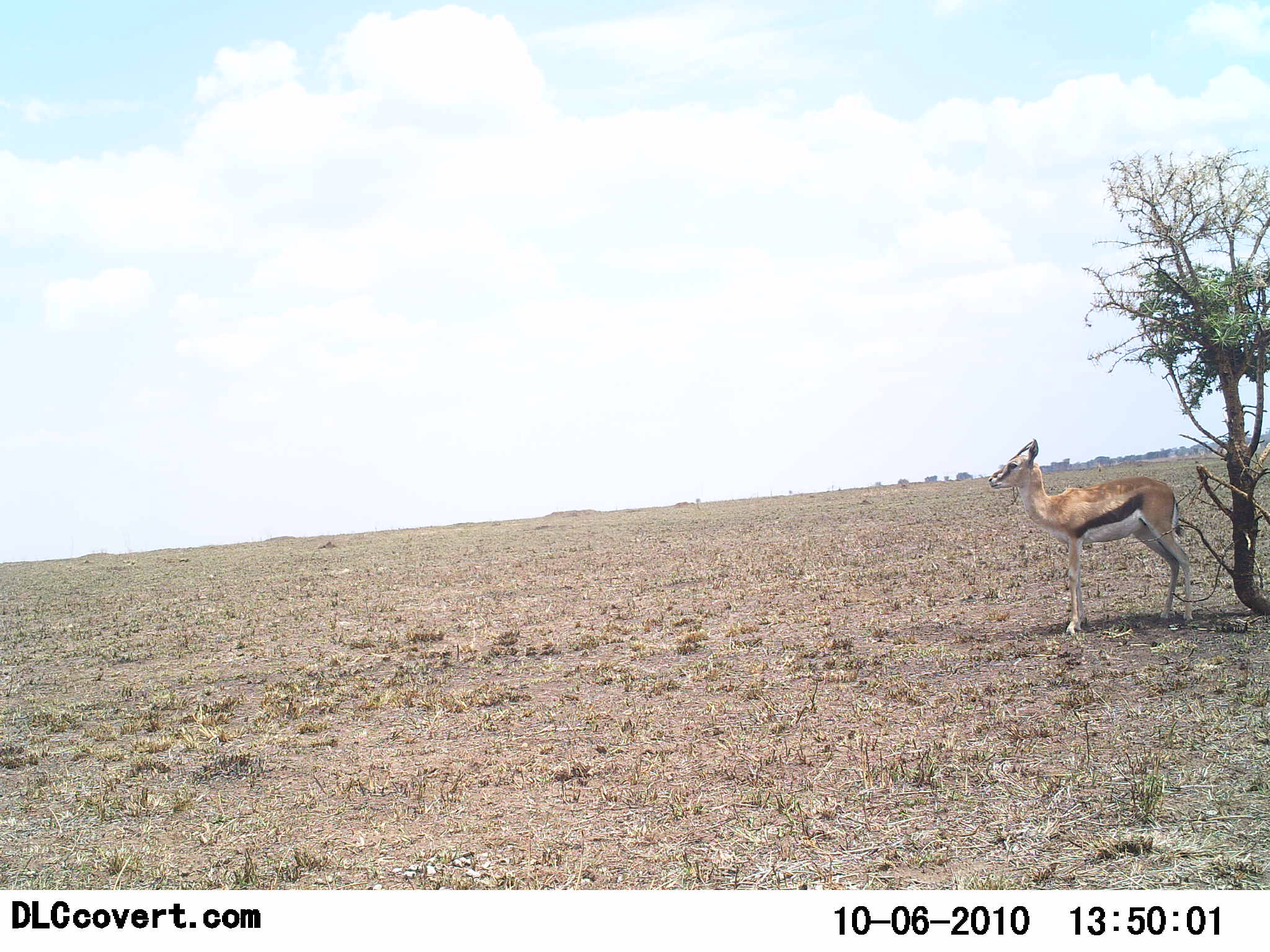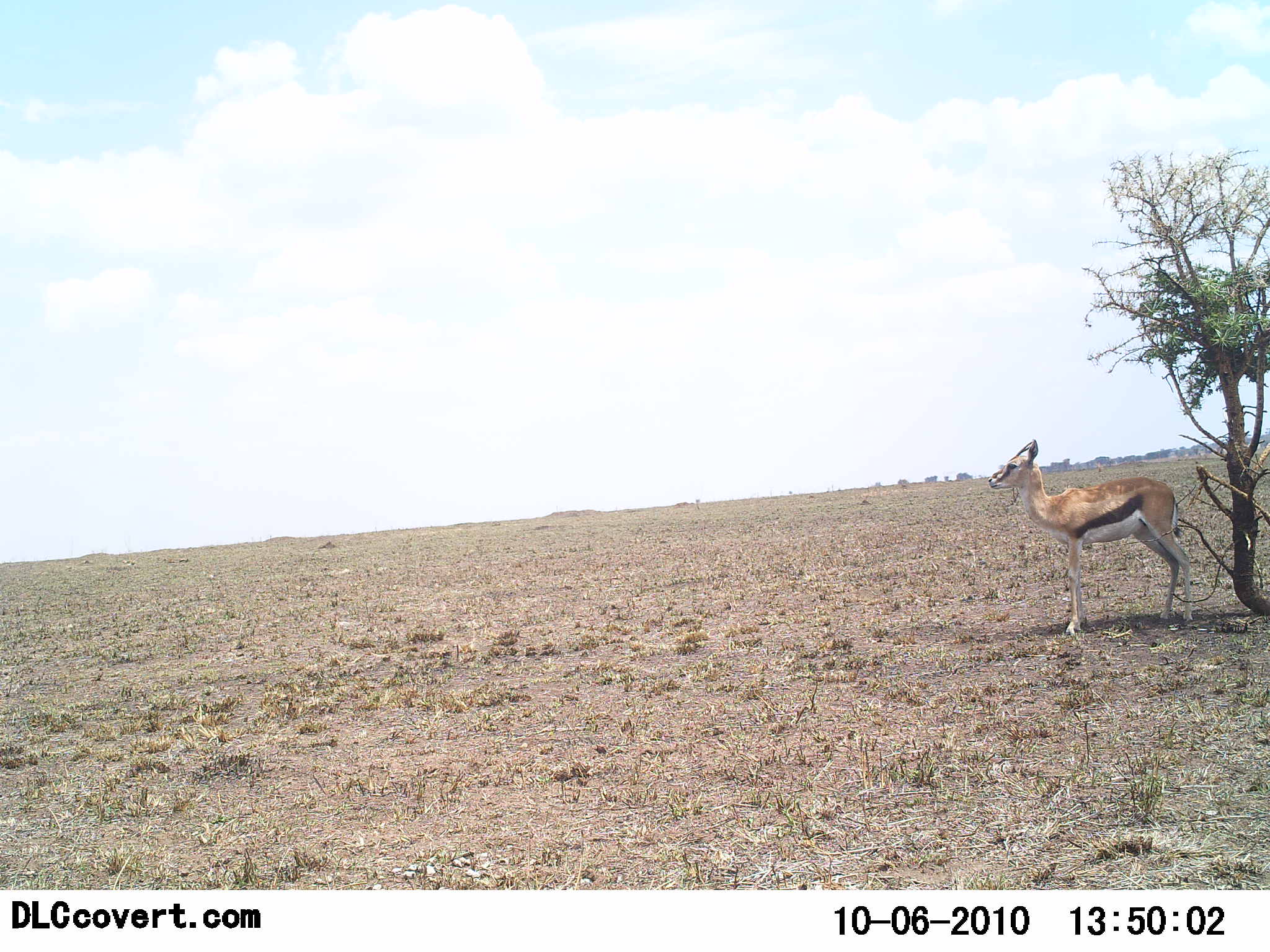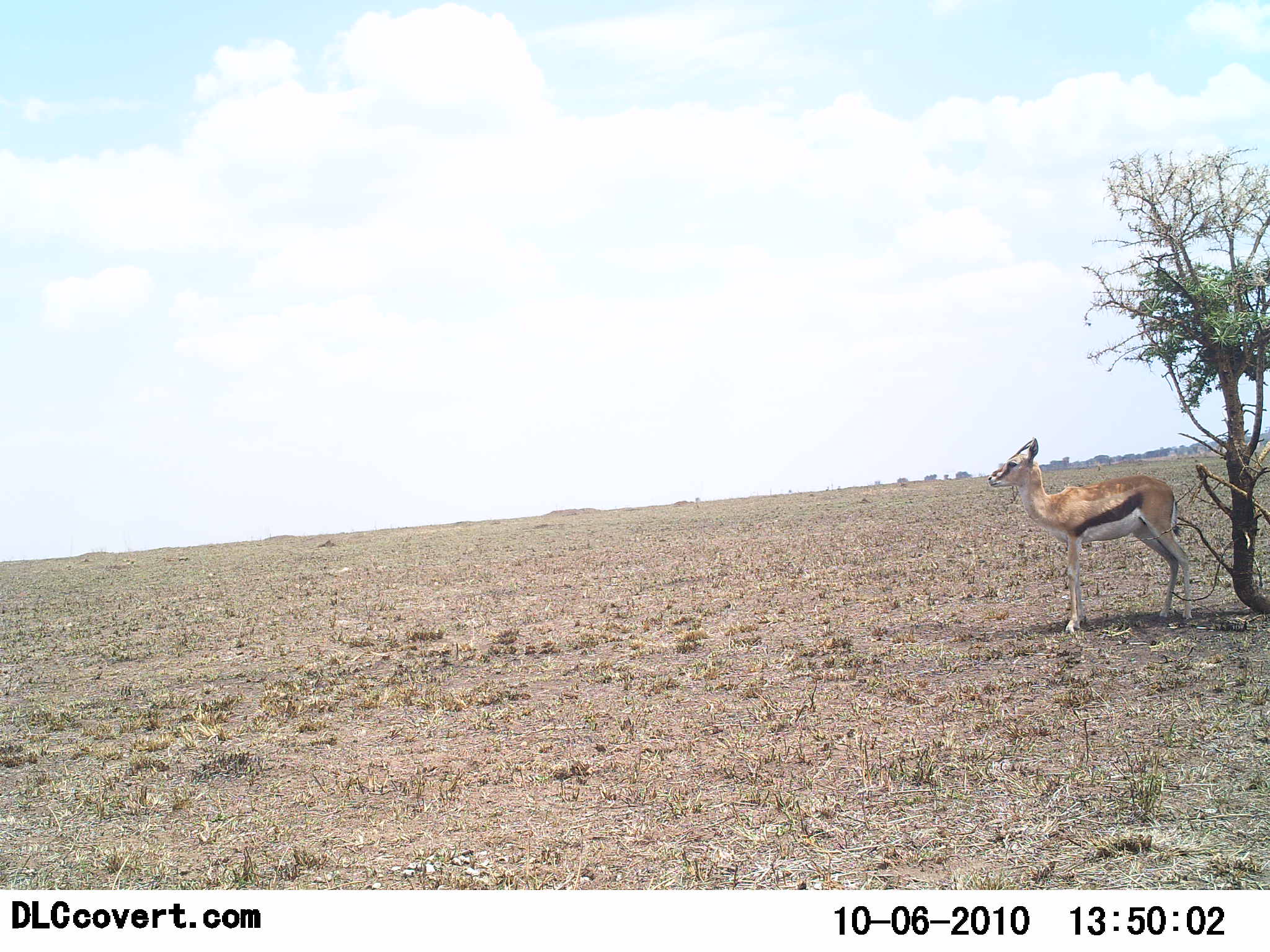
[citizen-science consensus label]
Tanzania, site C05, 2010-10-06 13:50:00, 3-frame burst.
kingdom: Animalia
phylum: Chordata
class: Mammalia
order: Artiodactyla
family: Bovidae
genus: Eudorcas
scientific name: Eudorcas thomsonii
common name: thomson's gazelle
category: gazellethomsons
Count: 1.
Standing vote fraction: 95%.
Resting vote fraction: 5%.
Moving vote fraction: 0%.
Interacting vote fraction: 0%.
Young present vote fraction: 0%.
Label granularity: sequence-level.